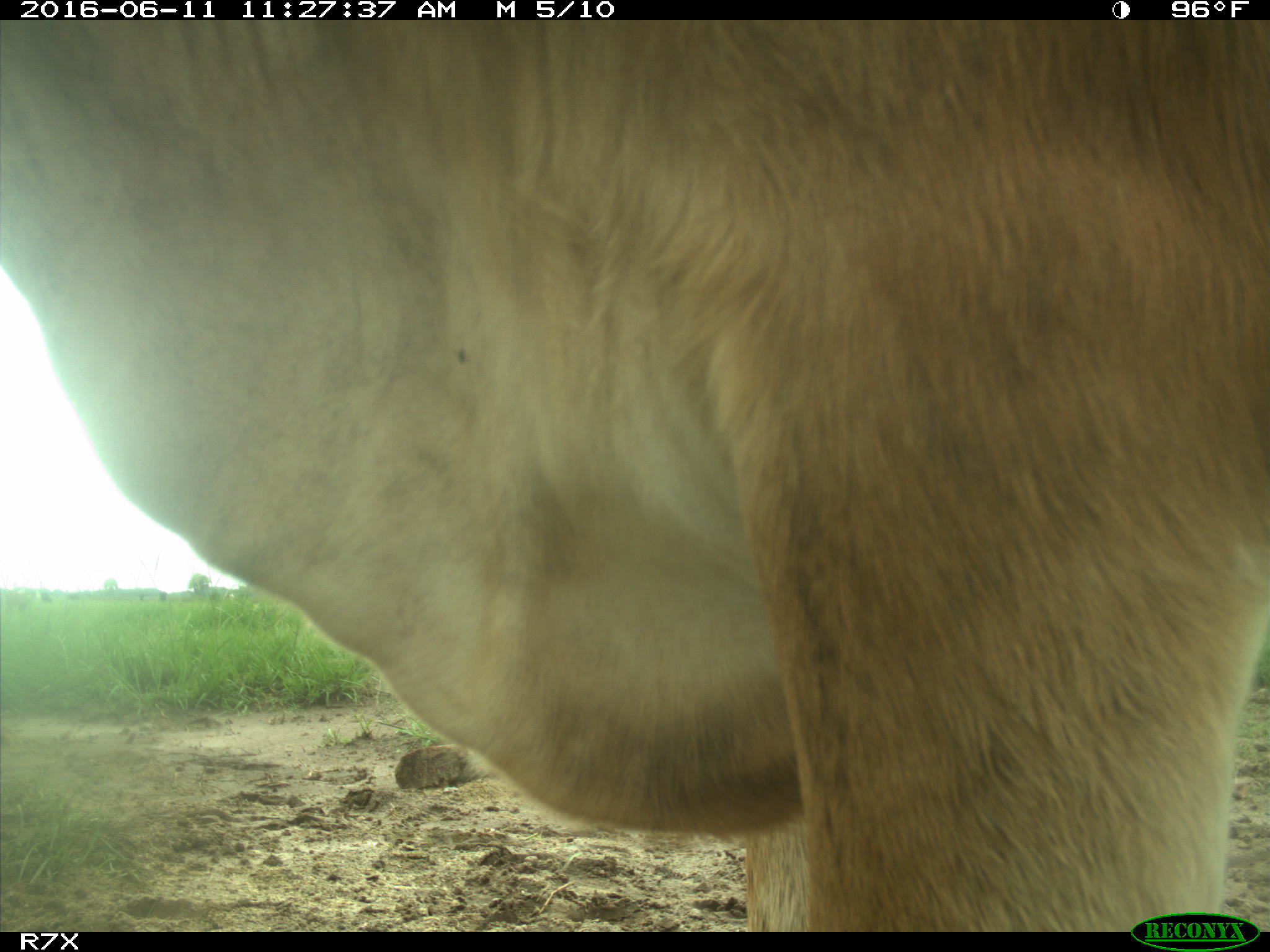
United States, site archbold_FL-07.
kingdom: Animalia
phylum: Chordata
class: Mammalia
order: Artiodactyla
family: Bovidae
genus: Bos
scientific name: Bos taurus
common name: domestic cow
Bos taurus (domestic cow).